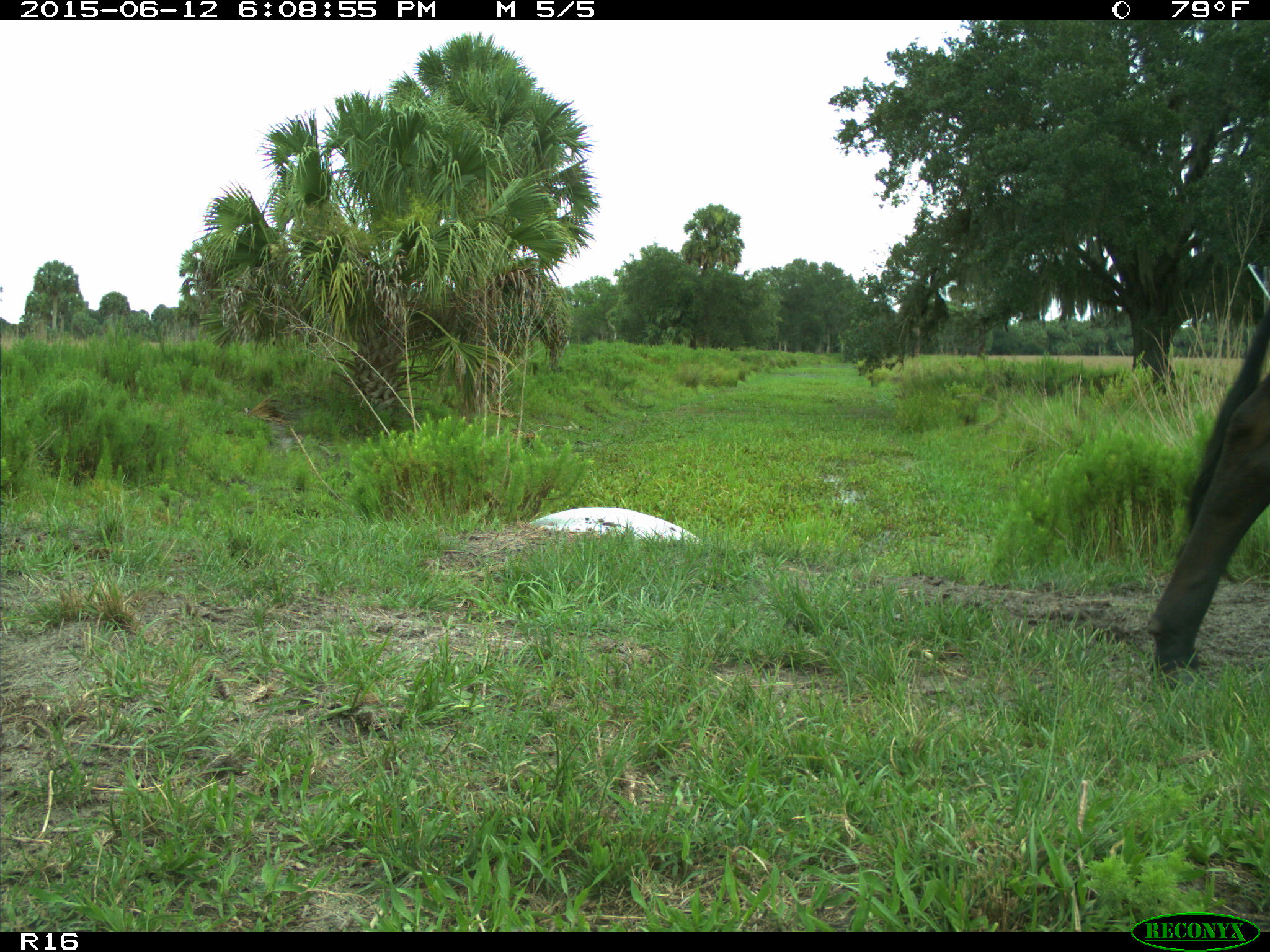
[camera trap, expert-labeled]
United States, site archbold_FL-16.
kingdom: Animalia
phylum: Chordata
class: Mammalia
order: Artiodactyla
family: Bovidae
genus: Bos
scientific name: Bos taurus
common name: domestic cow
Bos taurus (domestic cow).